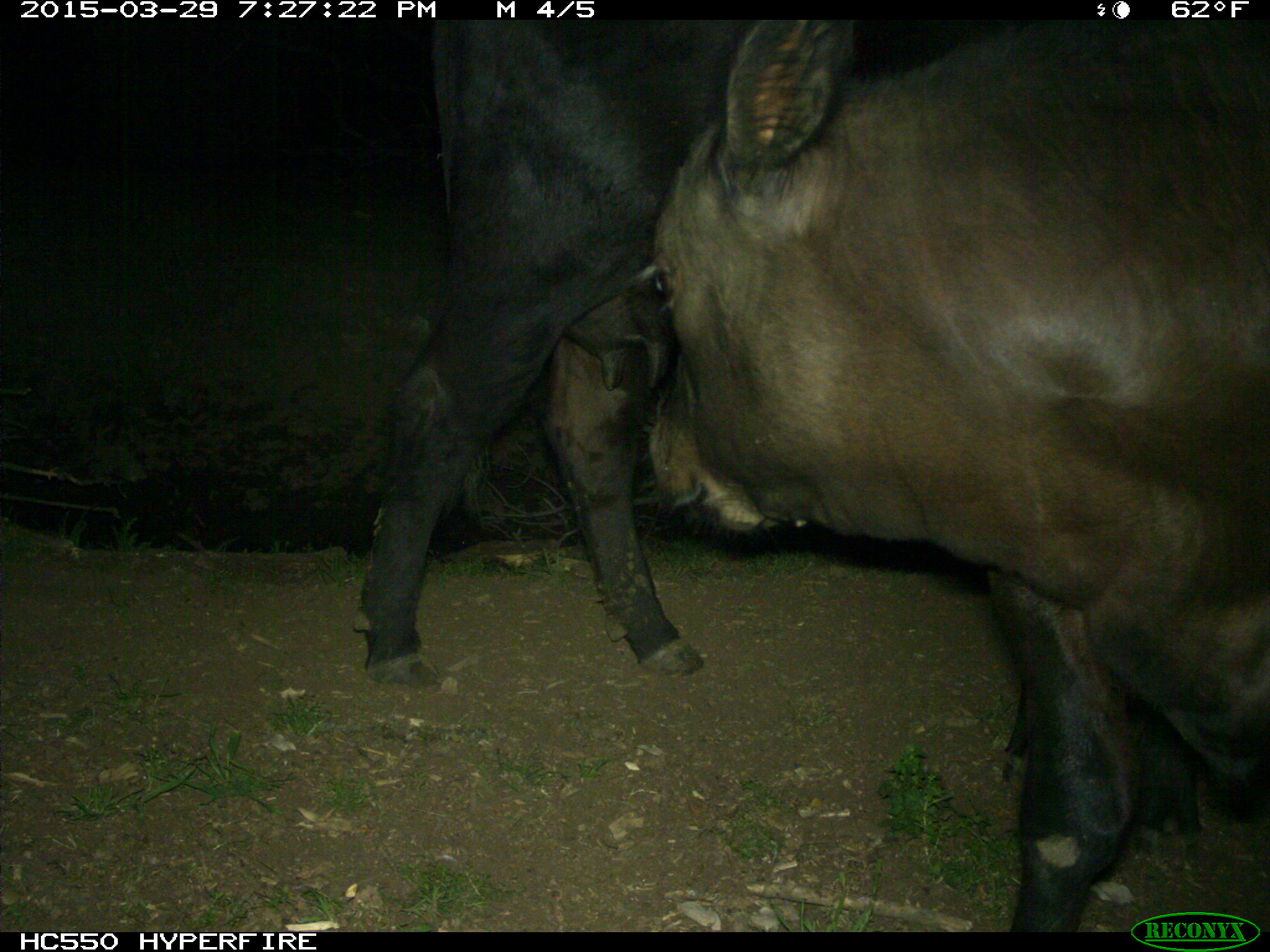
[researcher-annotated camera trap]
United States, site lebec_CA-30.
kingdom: Animalia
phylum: Chordata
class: Mammalia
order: Artiodactyla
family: Bovidae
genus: Bos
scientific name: Bos taurus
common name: domestic cow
Bos taurus (domestic cow).